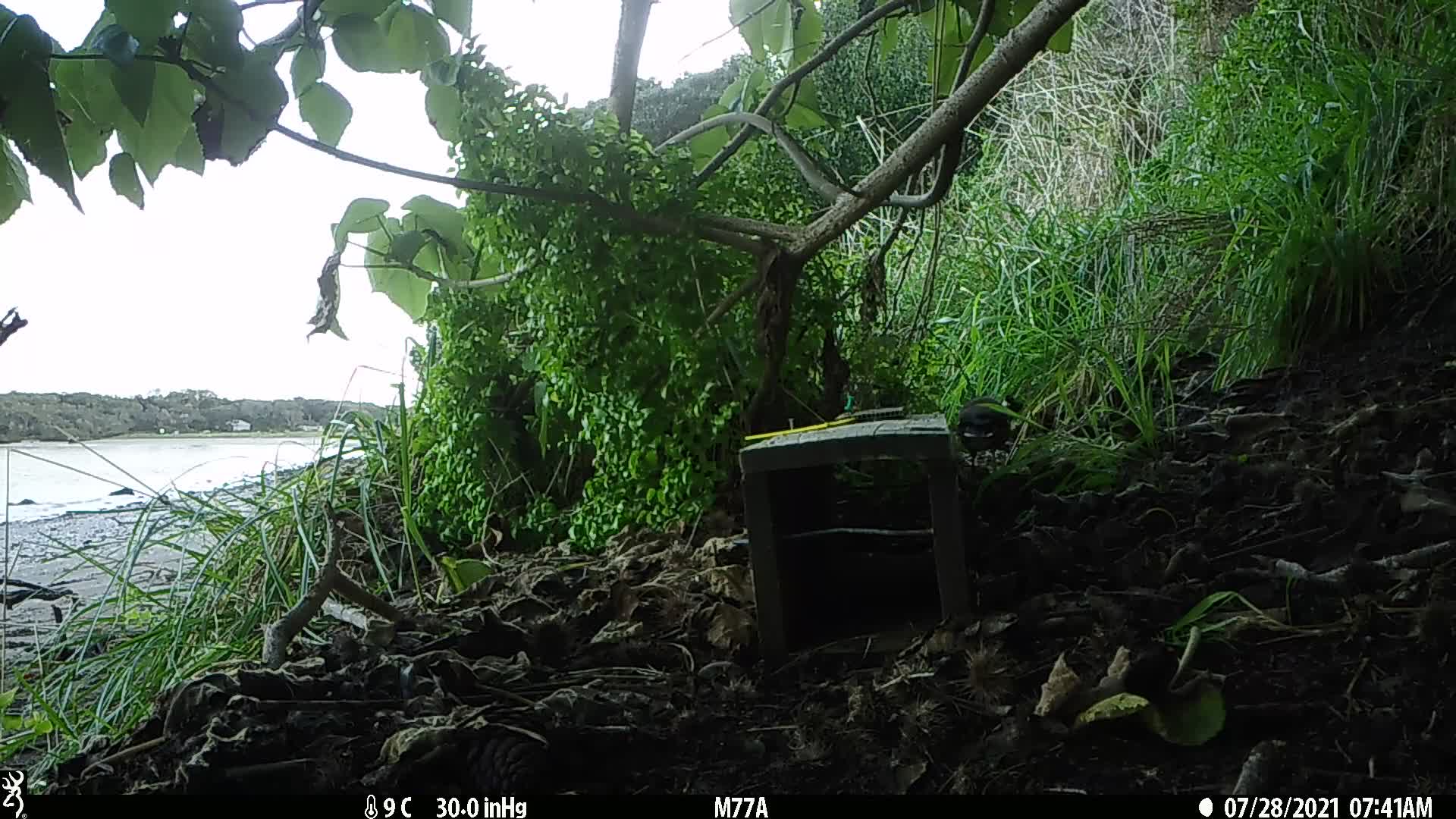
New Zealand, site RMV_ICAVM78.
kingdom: Animalia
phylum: Chordata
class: Aves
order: Passeriformes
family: Sturnidae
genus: Acridotheres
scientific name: Acridotheres tristis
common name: common myna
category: myna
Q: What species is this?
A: Myna (common myna) (Acridotheres tristis).